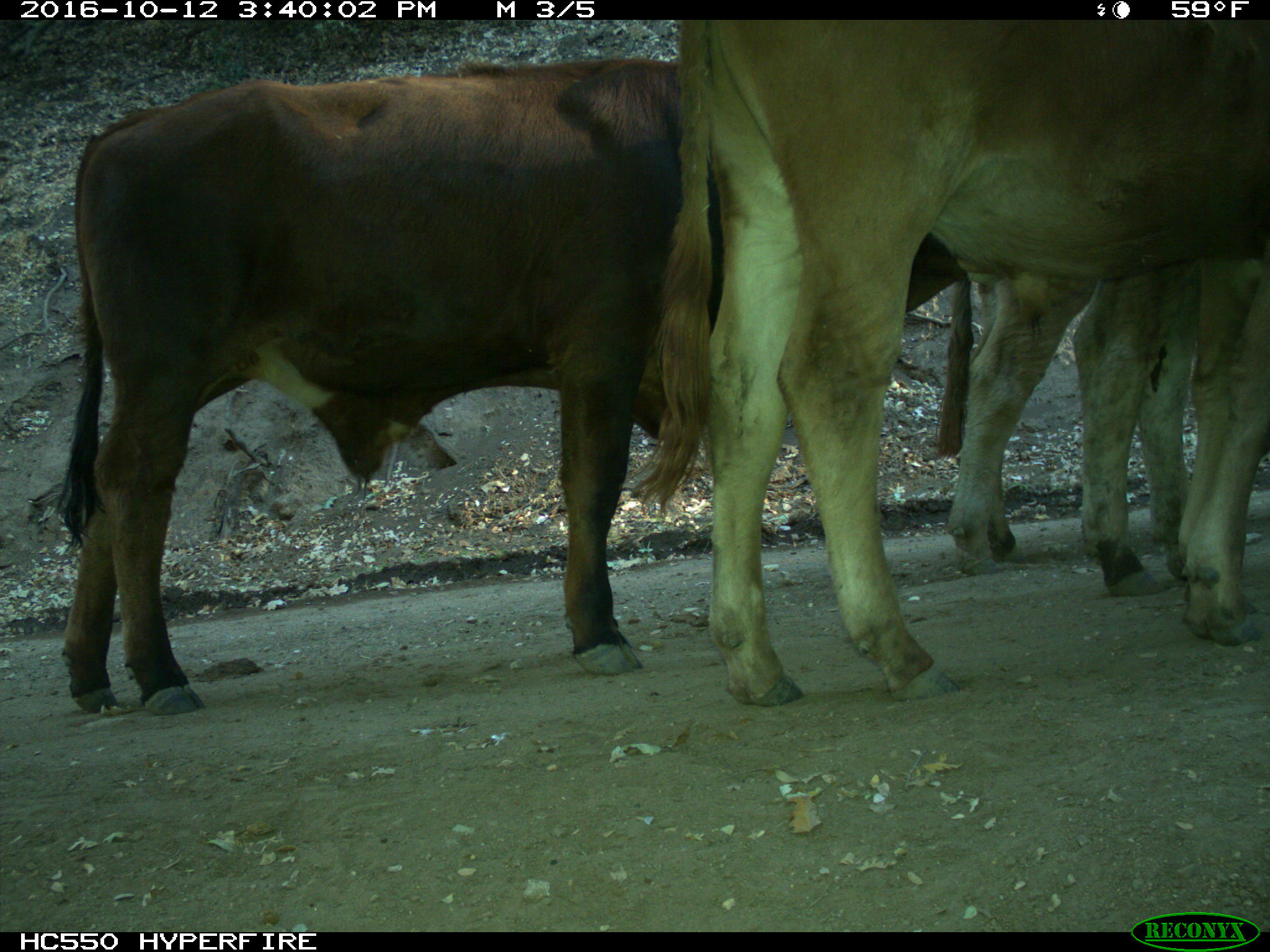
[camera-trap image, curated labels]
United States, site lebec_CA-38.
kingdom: Animalia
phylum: Chordata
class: Mammalia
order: Artiodactyla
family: Bovidae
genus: Bos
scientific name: Bos taurus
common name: domestic cow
Bos taurus (domestic cow).